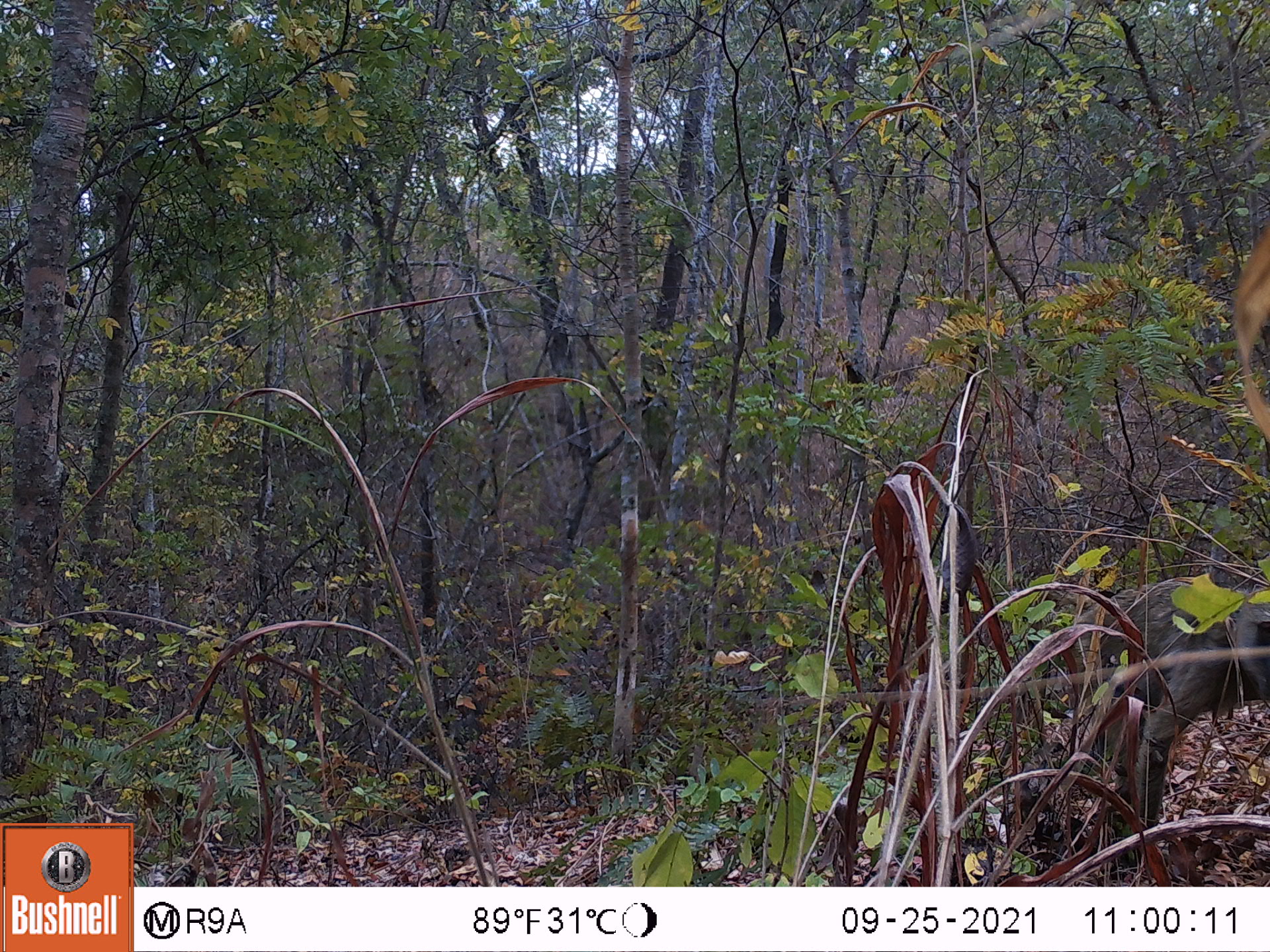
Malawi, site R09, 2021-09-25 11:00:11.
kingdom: Animalia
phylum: Chordata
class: Mammalia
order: Primates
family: Cercopithecidae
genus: Papio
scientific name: Papio cynocephalus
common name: yellow baboon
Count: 1.